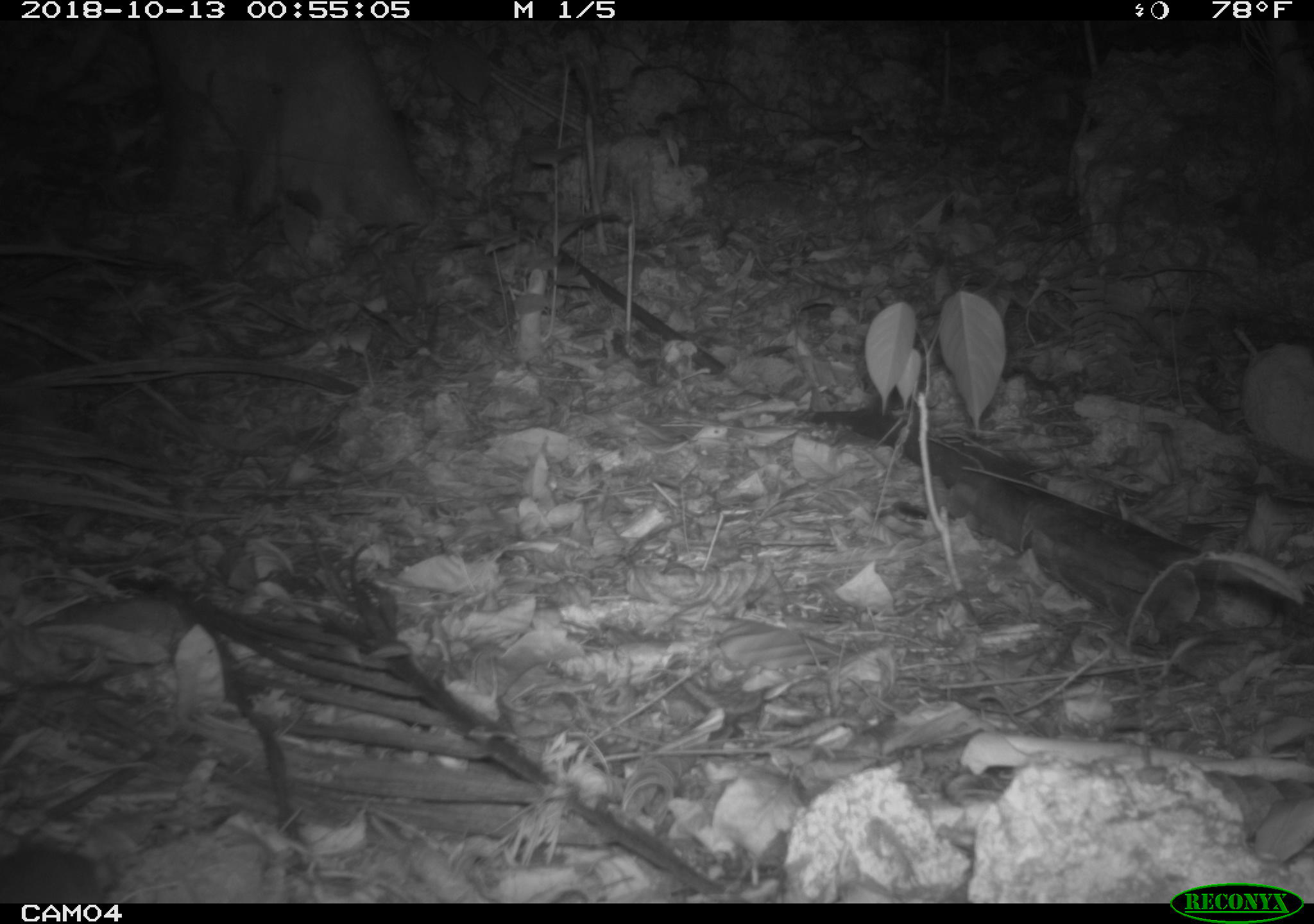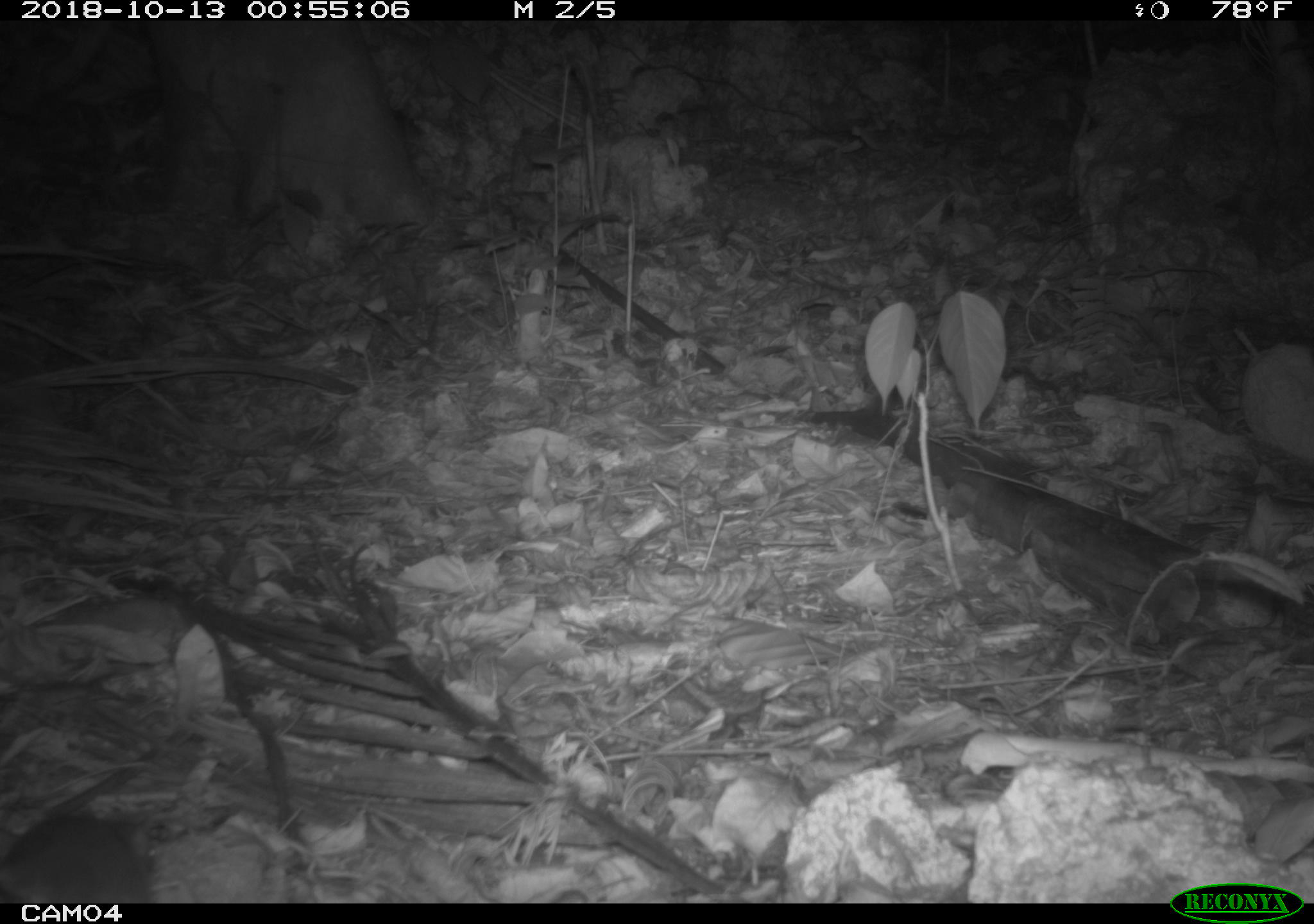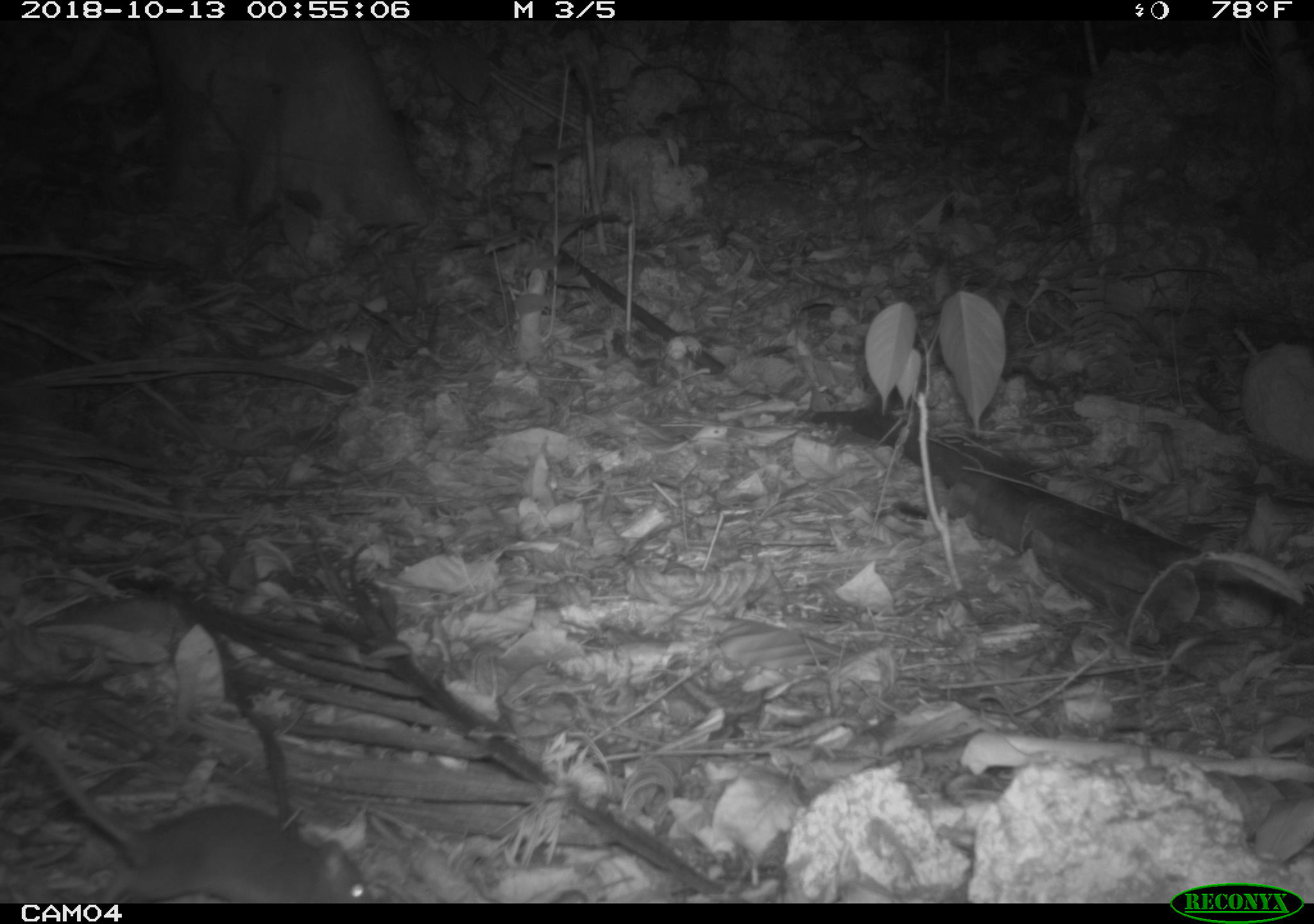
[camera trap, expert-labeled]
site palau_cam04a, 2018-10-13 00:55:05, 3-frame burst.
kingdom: Animalia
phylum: Chordata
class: Mammalia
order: Rodentia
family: Muridae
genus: Rattus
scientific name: Rattus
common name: rat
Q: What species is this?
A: Rat (Rattus).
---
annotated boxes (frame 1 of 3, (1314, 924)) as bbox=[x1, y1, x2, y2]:
rat: bbox=[0, 831, 107, 902]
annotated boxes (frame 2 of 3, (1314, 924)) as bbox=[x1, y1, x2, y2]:
rat: bbox=[0, 807, 156, 907]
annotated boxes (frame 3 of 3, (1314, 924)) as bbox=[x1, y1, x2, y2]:
rat: bbox=[8, 703, 365, 905]